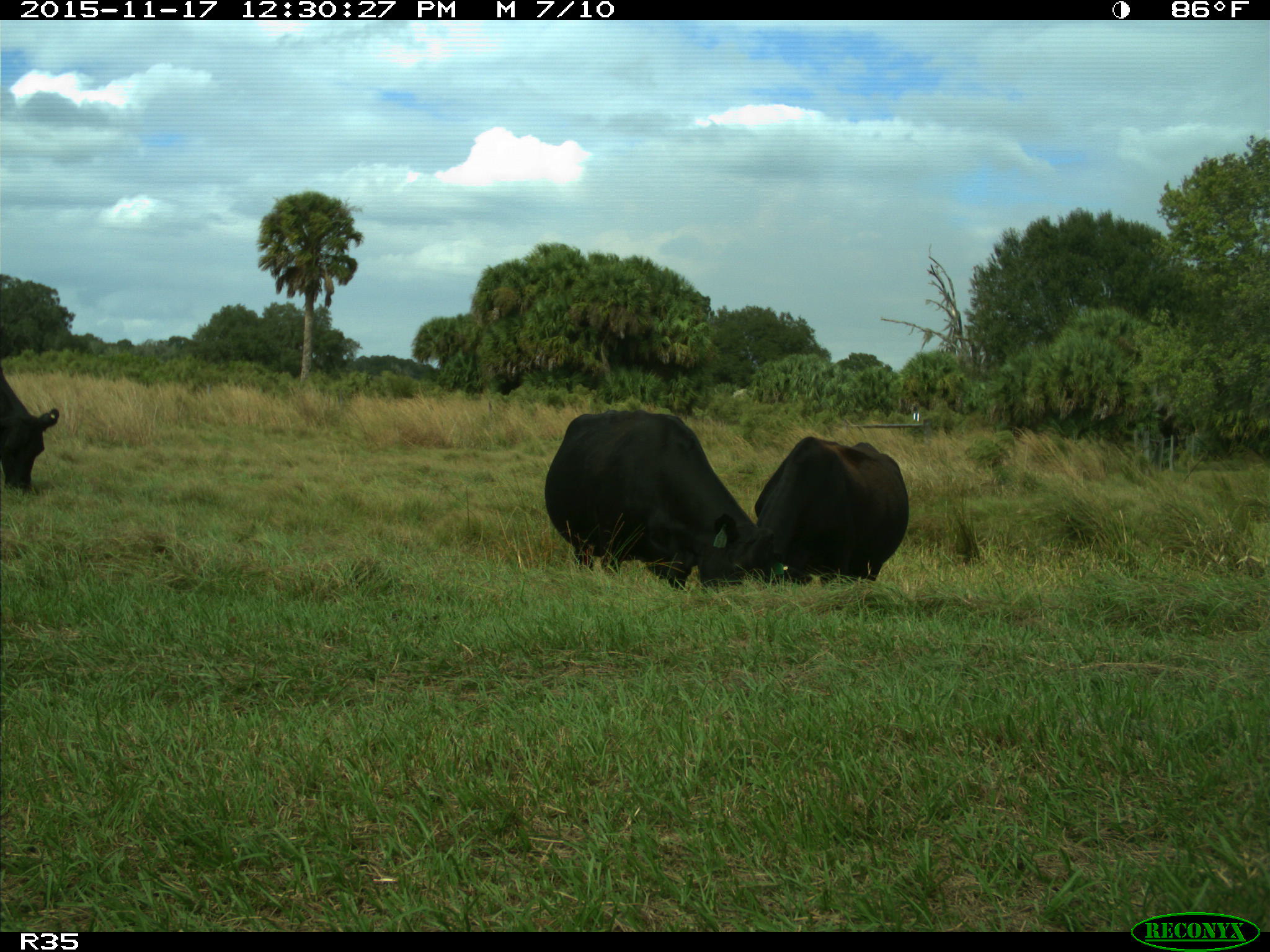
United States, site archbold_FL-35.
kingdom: Animalia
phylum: Chordata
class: Mammalia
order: Artiodactyla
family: Bovidae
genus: Bos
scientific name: Bos taurus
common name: domestic cow